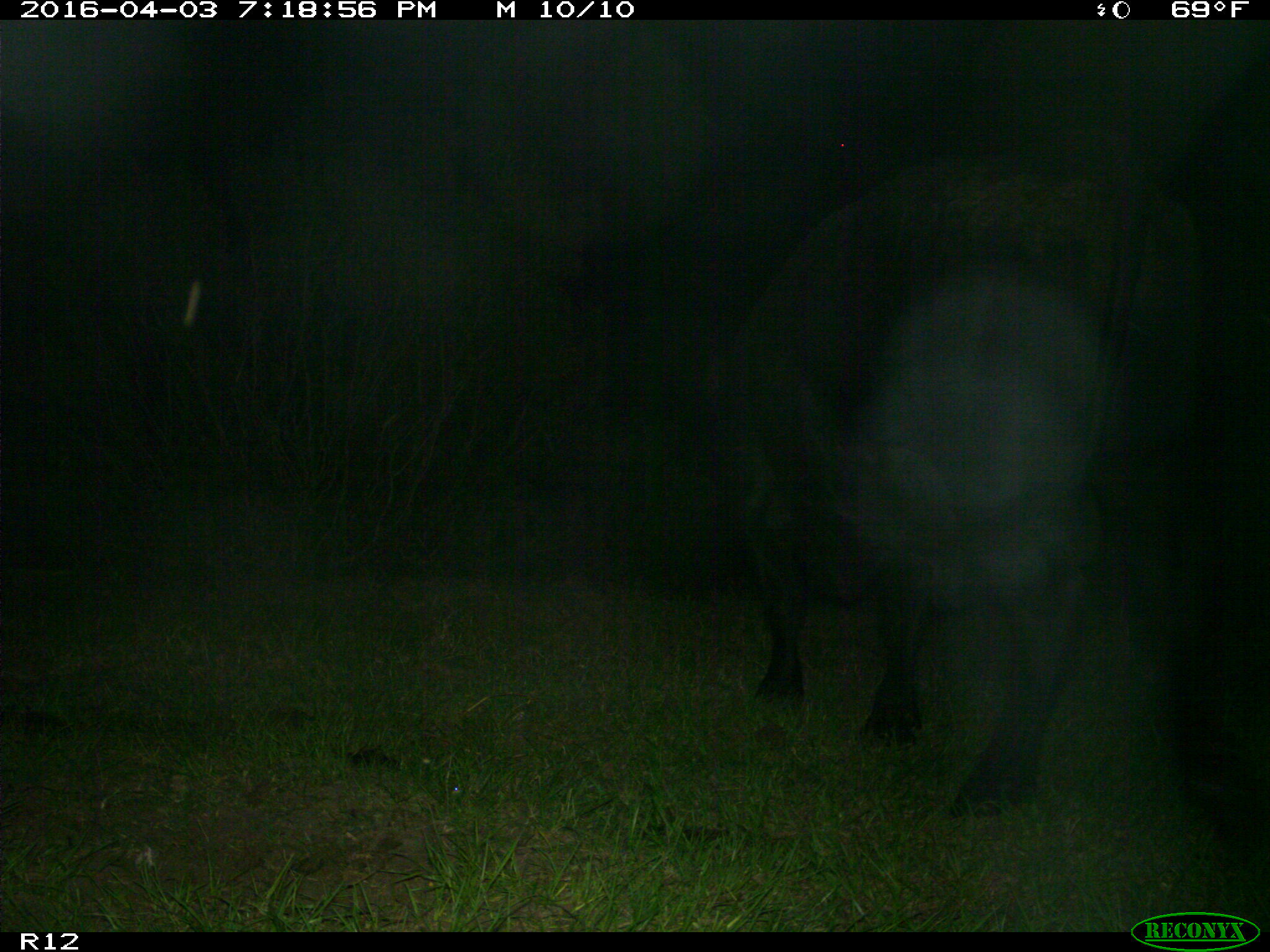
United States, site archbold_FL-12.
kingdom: Animalia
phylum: Chordata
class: Mammalia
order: Artiodactyla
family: Bovidae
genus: Bos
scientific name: Bos taurus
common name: domestic cow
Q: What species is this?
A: Bos taurus (domestic cow).